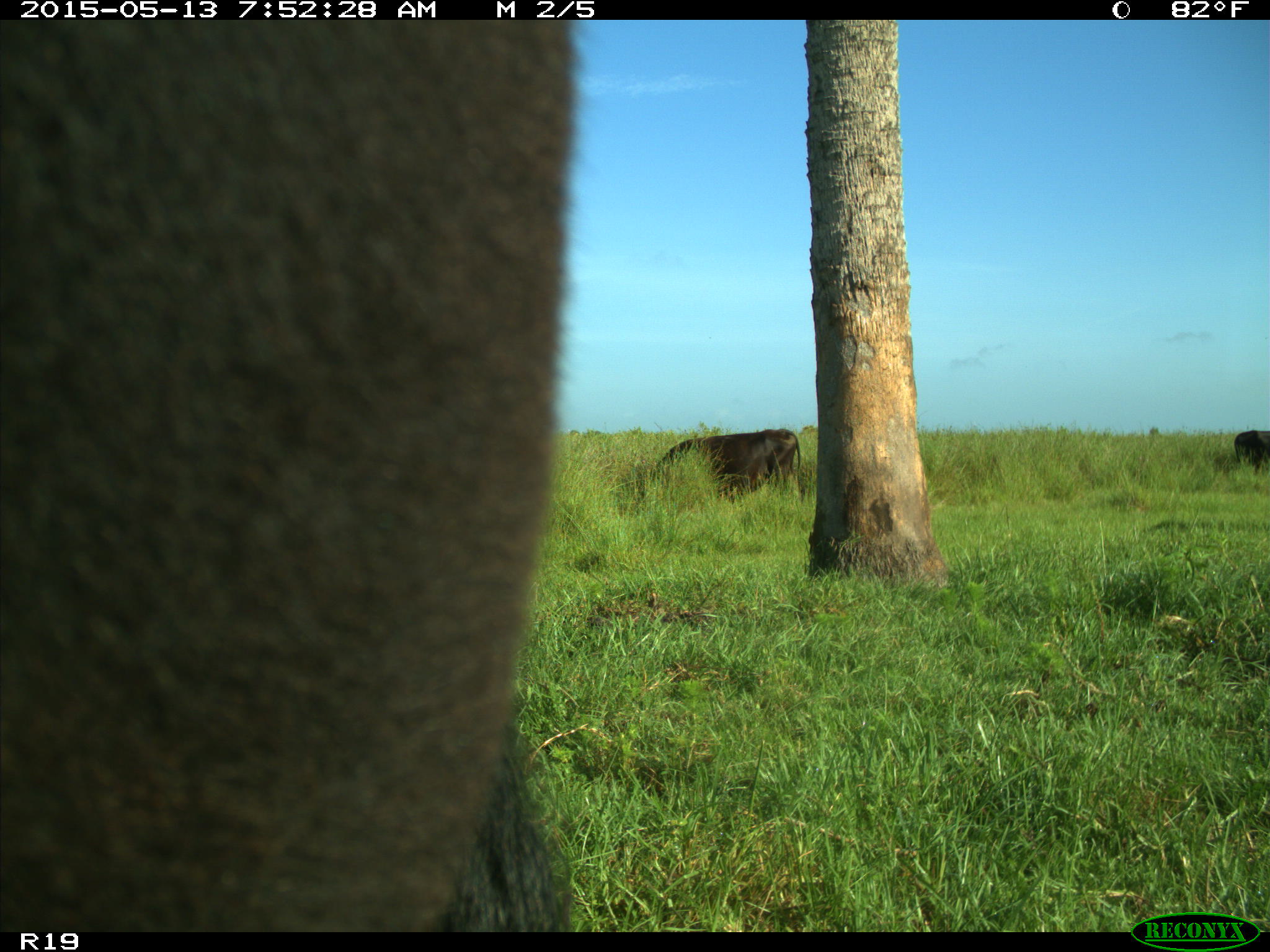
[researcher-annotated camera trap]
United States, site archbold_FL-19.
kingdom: Animalia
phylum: Chordata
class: Mammalia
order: Artiodactyla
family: Bovidae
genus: Bos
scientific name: Bos taurus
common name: domestic cow